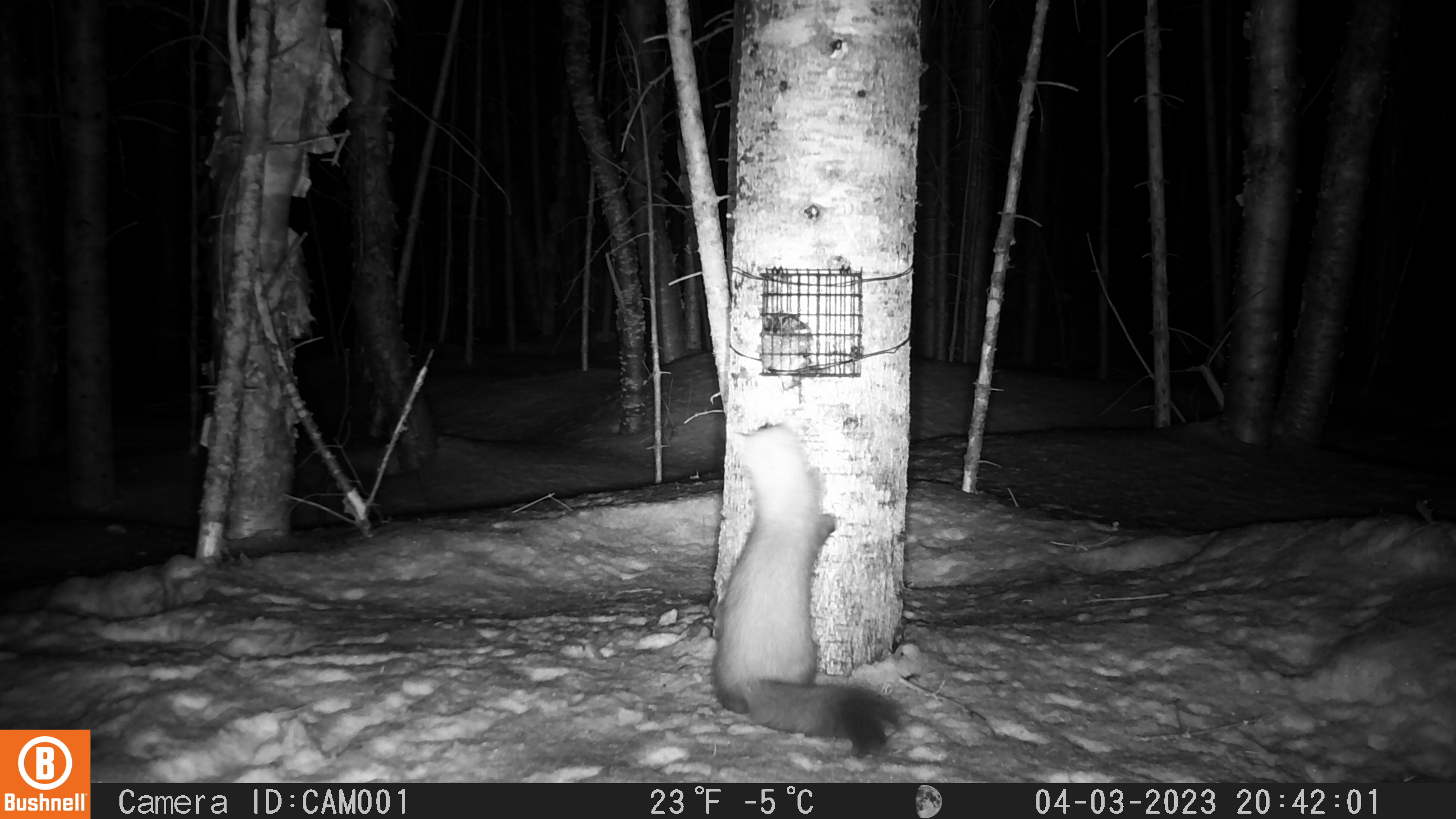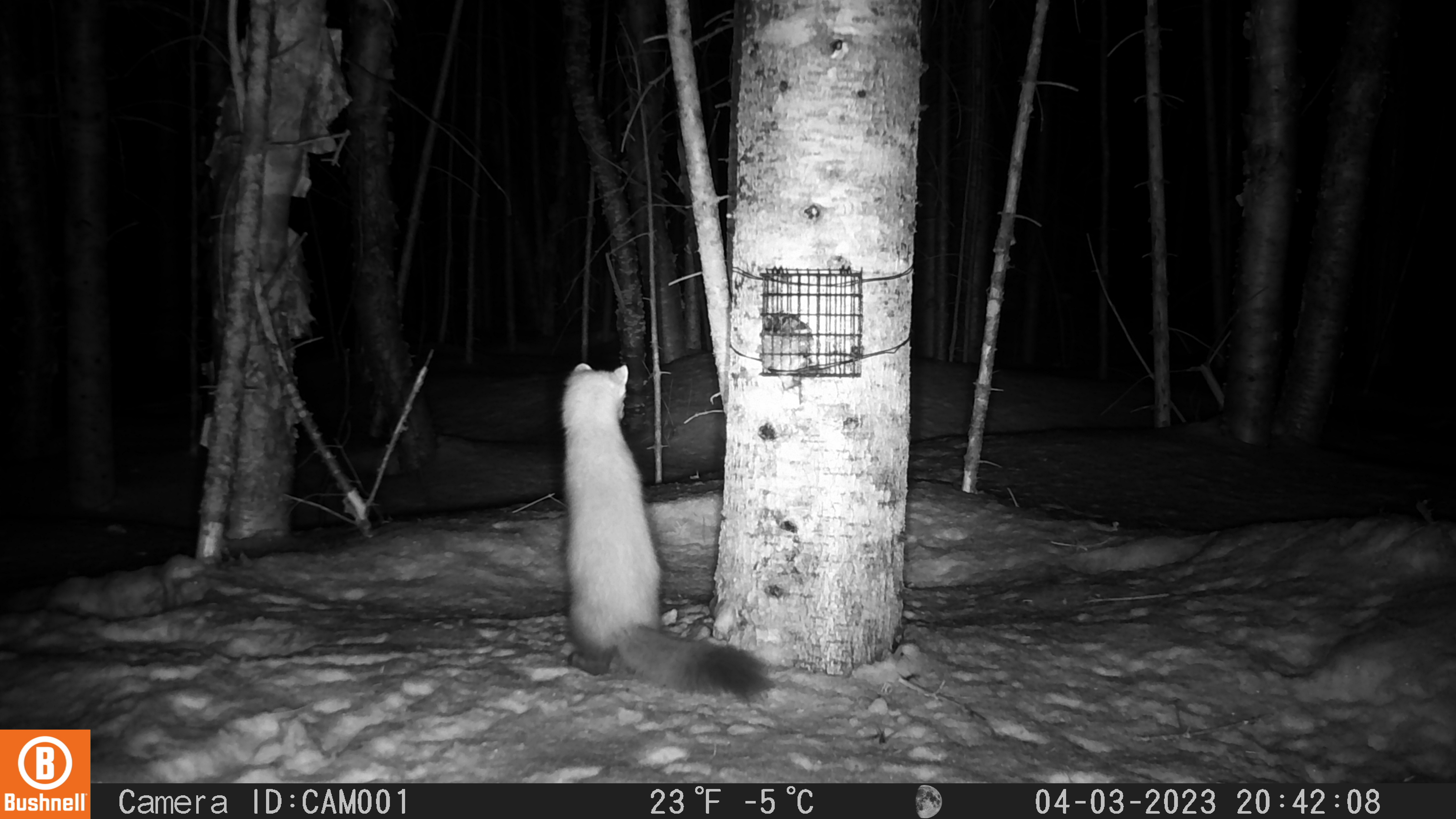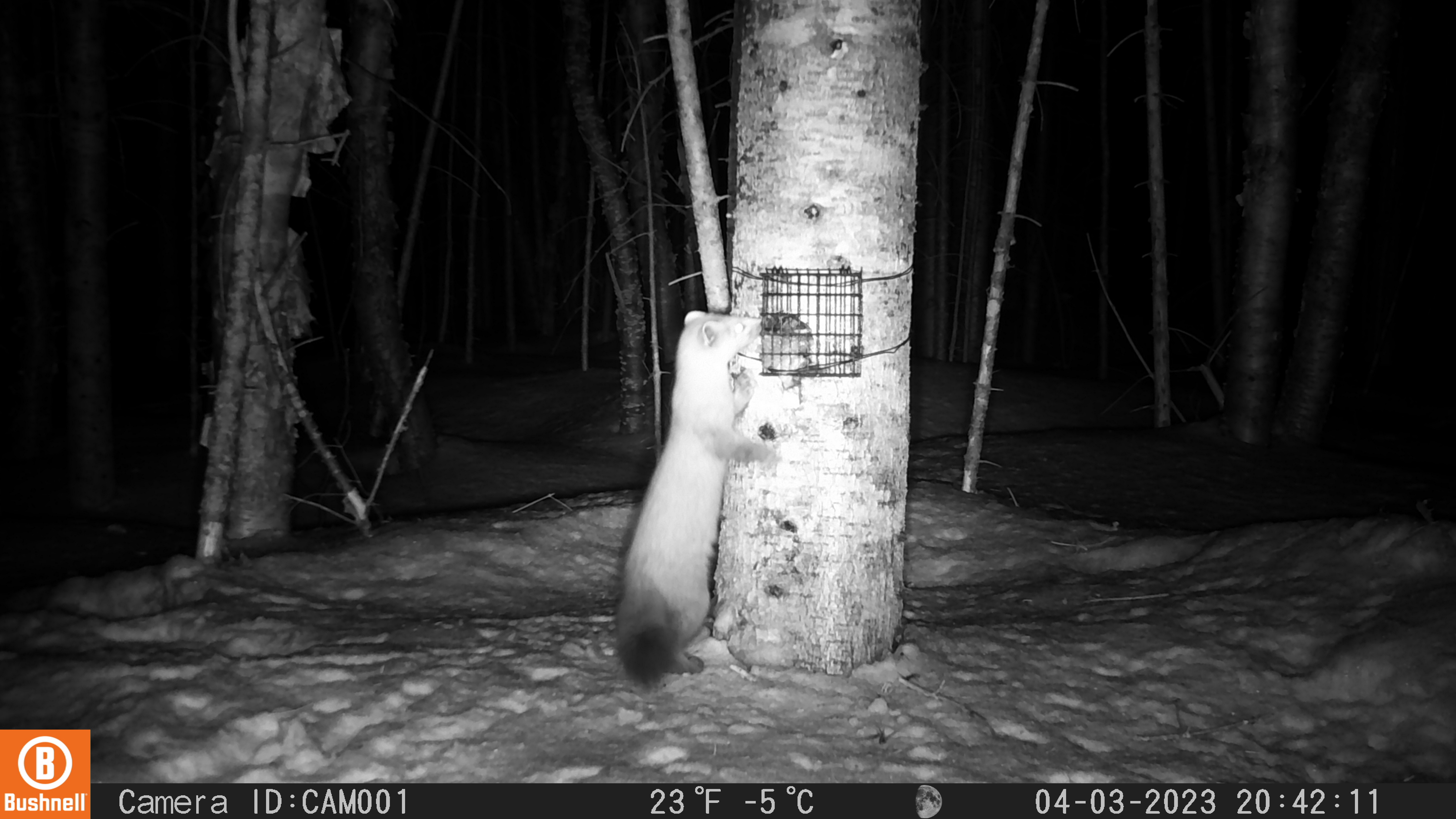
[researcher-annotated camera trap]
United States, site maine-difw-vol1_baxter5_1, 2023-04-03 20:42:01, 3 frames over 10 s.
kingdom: Animalia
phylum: Chordata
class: Mammalia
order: Carnivora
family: Mustelidae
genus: Martes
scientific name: Martes americana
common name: american marten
American marten (Martes americana).